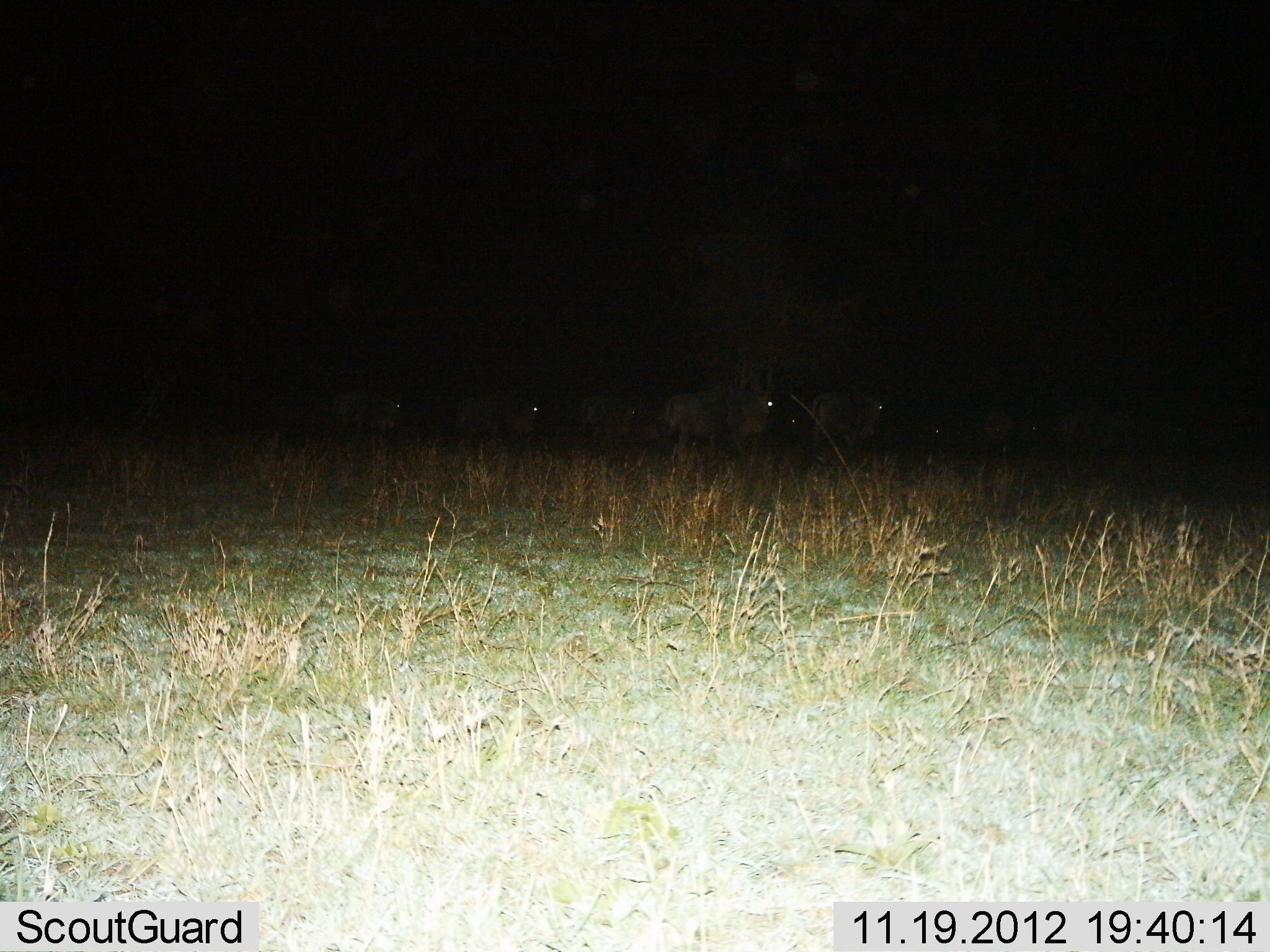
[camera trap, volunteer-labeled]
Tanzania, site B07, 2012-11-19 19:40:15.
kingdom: Animalia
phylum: Chordata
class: Mammalia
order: Artiodactyla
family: Bovidae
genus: Connochaetes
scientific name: Connochaetes taurinus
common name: blue wildebeest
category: wildebeest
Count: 7.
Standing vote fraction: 40%.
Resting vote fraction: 0%.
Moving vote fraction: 70%.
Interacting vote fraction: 0%.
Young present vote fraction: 0%.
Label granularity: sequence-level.